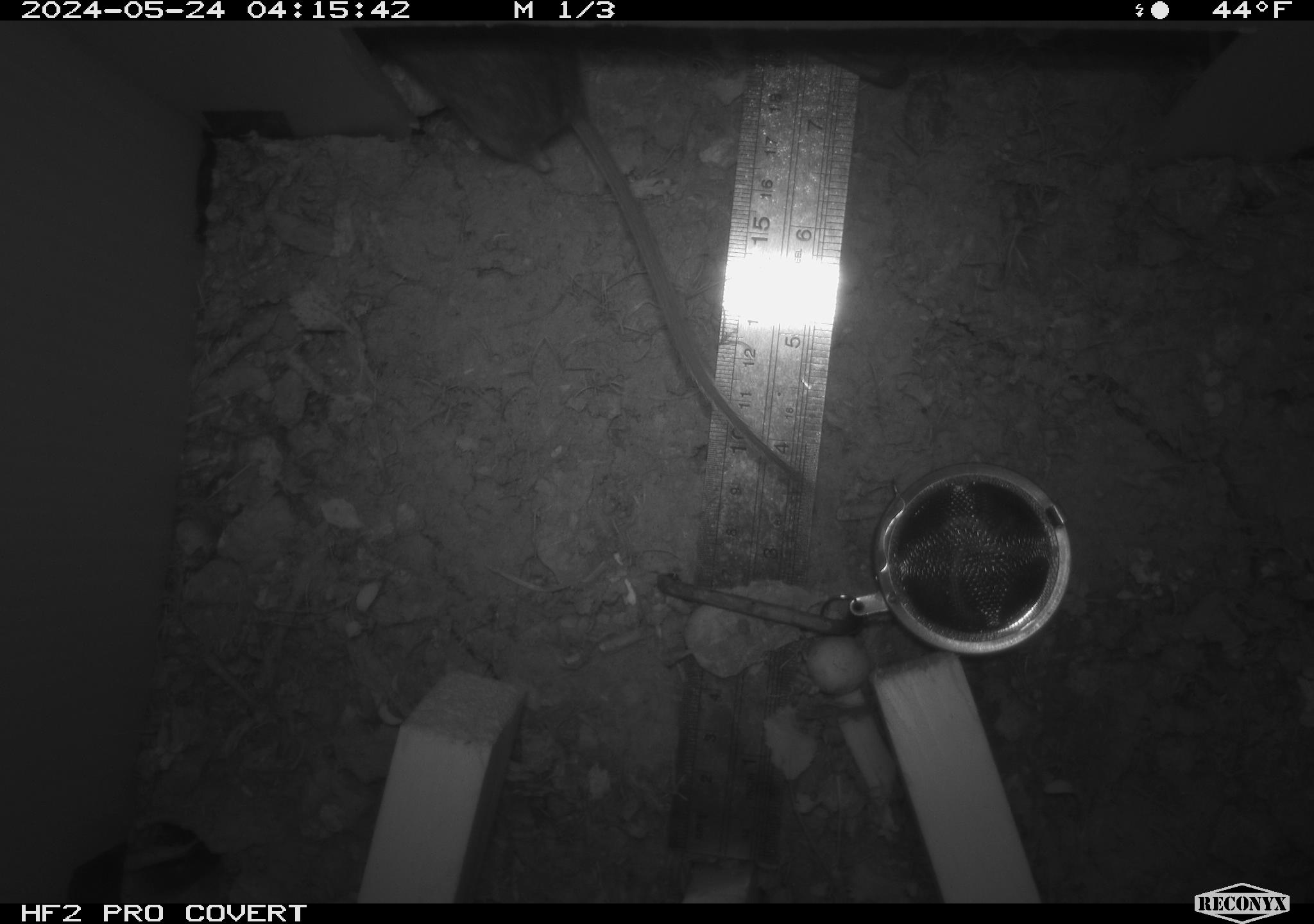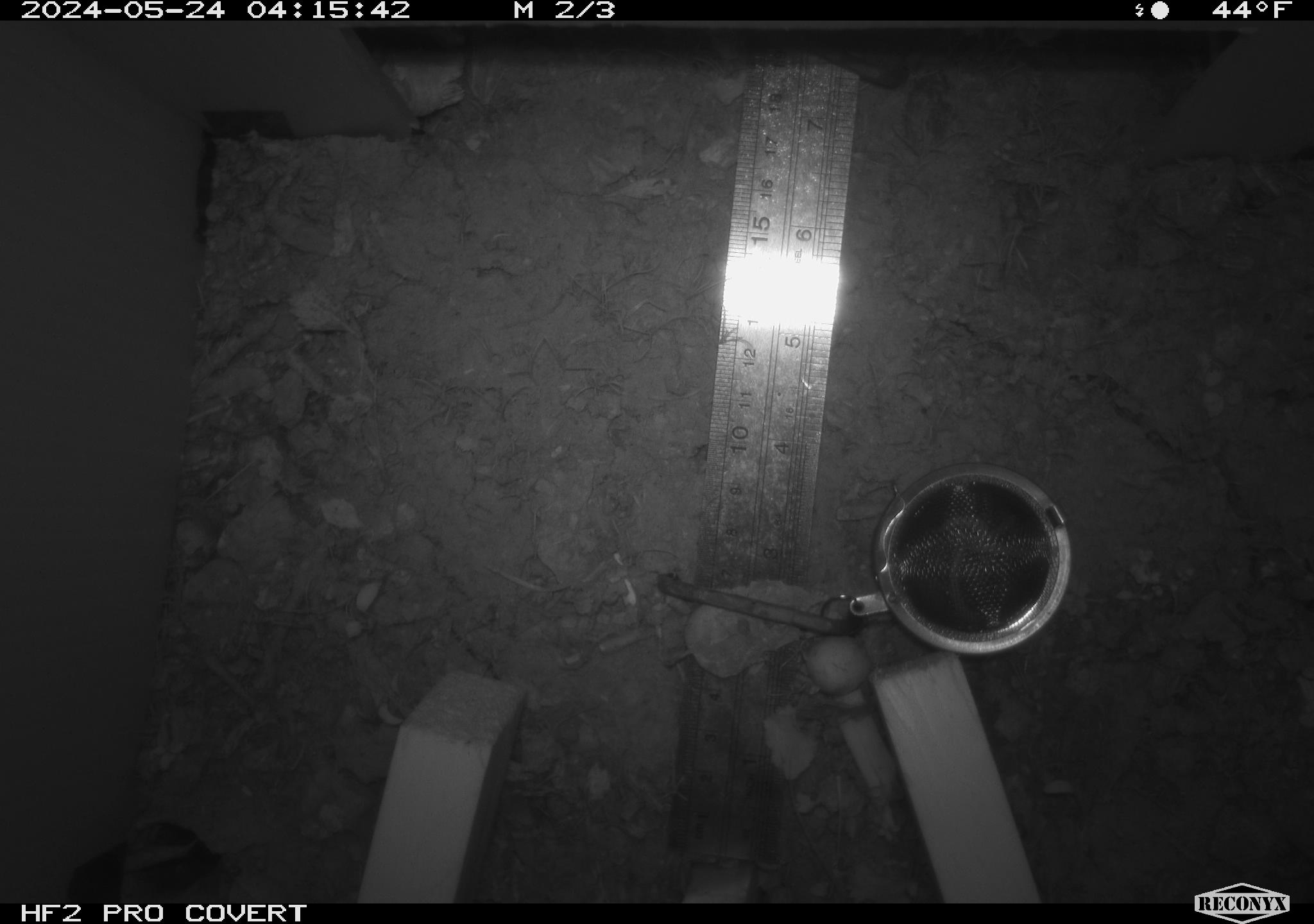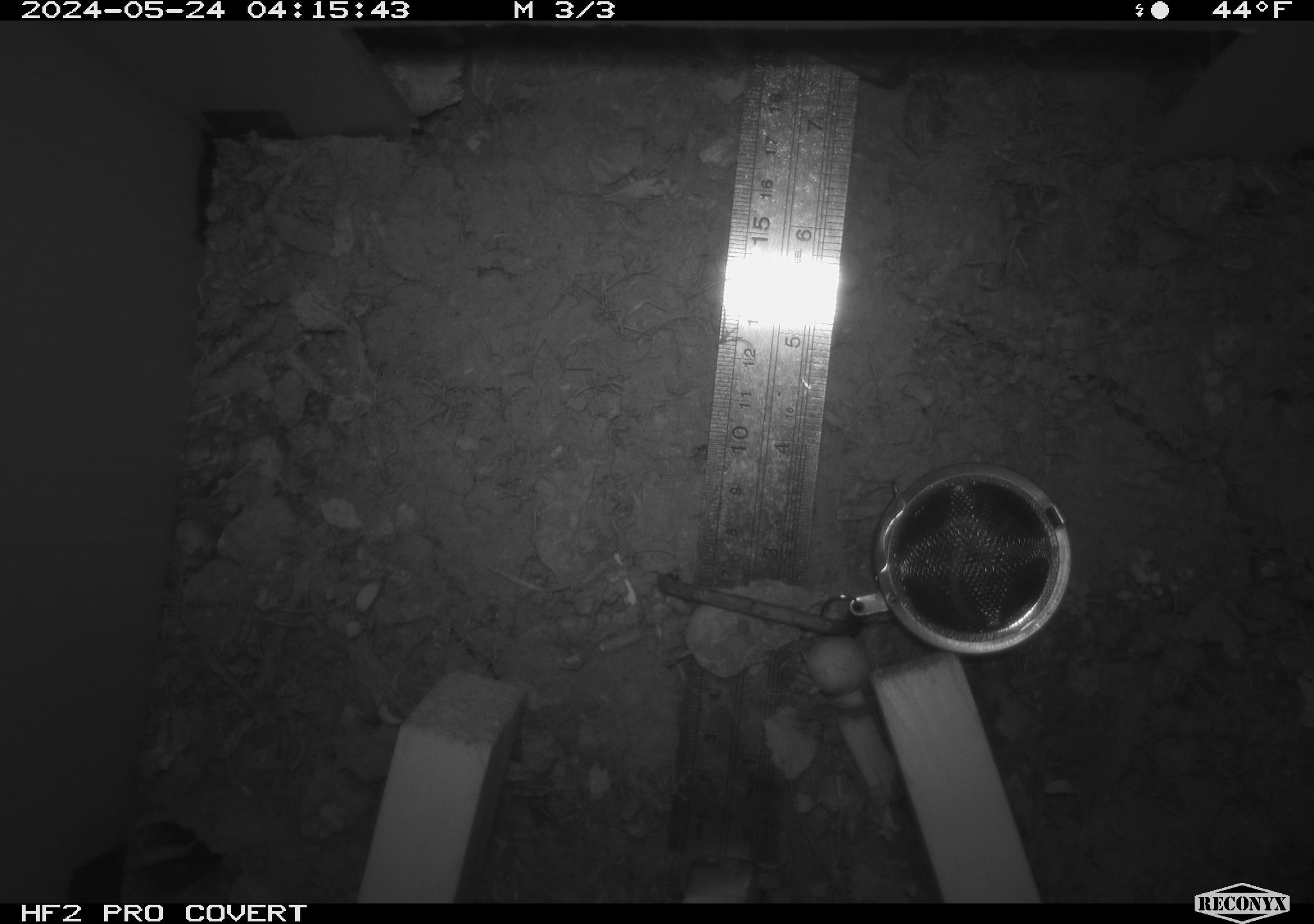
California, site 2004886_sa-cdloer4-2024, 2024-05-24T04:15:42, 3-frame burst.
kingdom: Animalia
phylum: Chordata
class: Mammalia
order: Rodentia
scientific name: Rodentia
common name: mouse species